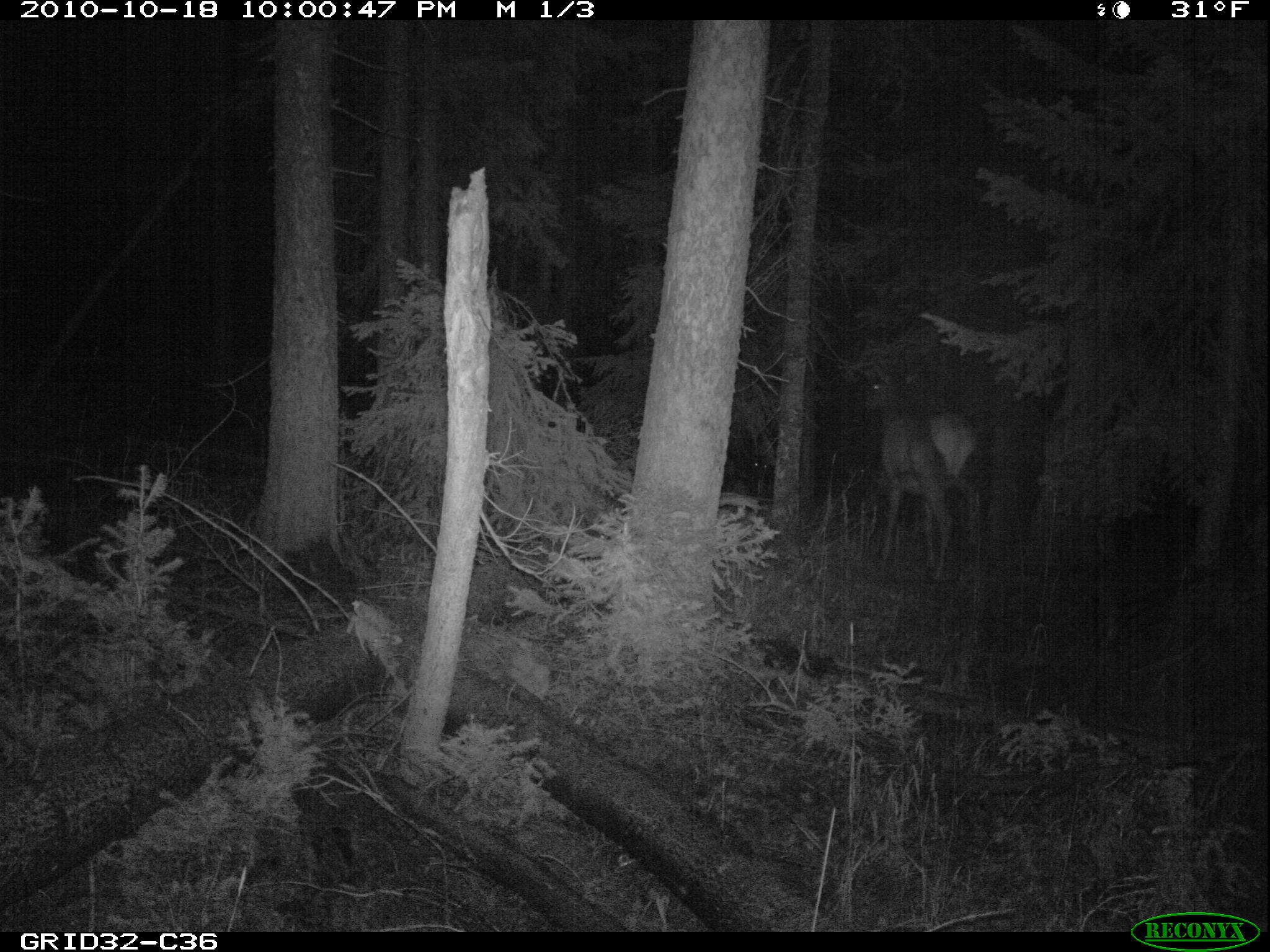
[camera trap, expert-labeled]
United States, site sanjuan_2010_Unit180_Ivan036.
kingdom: Animalia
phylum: Chordata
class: Mammalia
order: Artiodactyla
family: Cervidae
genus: Cervus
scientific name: Cervus elaphus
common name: red deer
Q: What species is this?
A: Cervus elaphus (red deer).